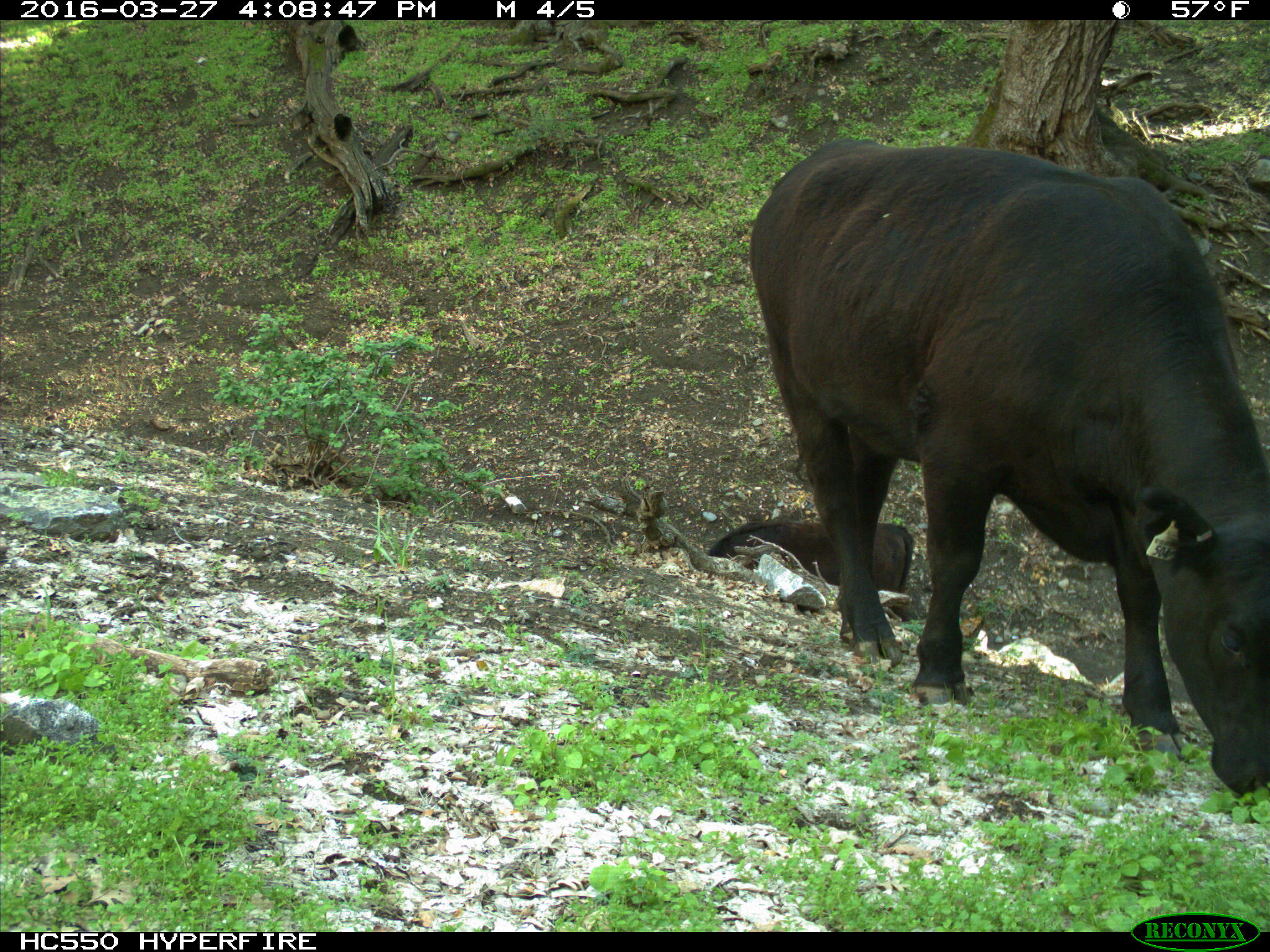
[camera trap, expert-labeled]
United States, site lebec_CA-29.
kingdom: Animalia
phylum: Chordata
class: Mammalia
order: Artiodactyla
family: Bovidae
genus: Bos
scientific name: Bos taurus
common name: domestic cow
Bos taurus (domestic cow).